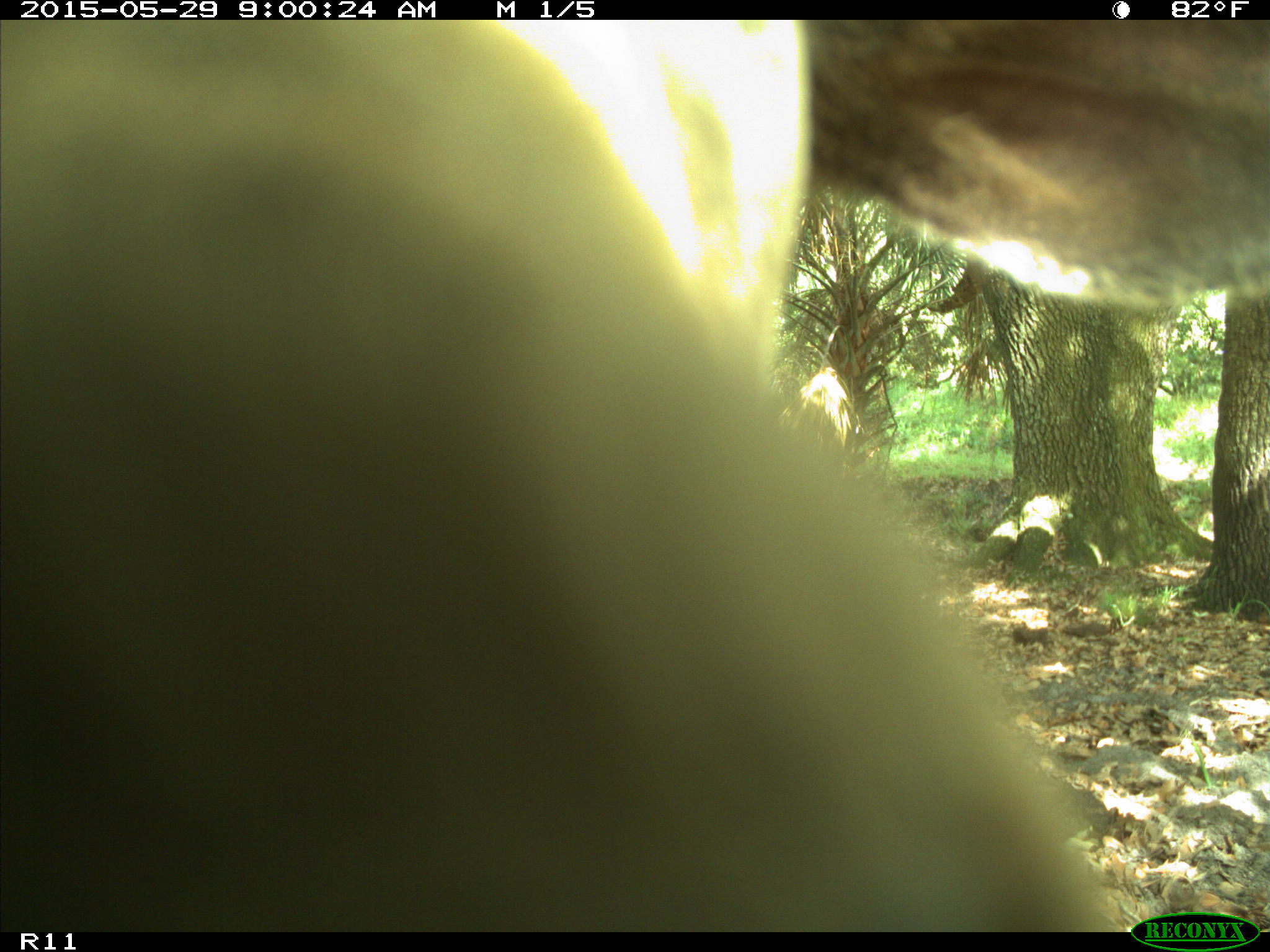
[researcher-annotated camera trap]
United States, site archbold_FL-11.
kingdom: Animalia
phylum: Chordata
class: Mammalia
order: Artiodactyla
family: Bovidae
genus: Bos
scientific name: Bos taurus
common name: domestic cow